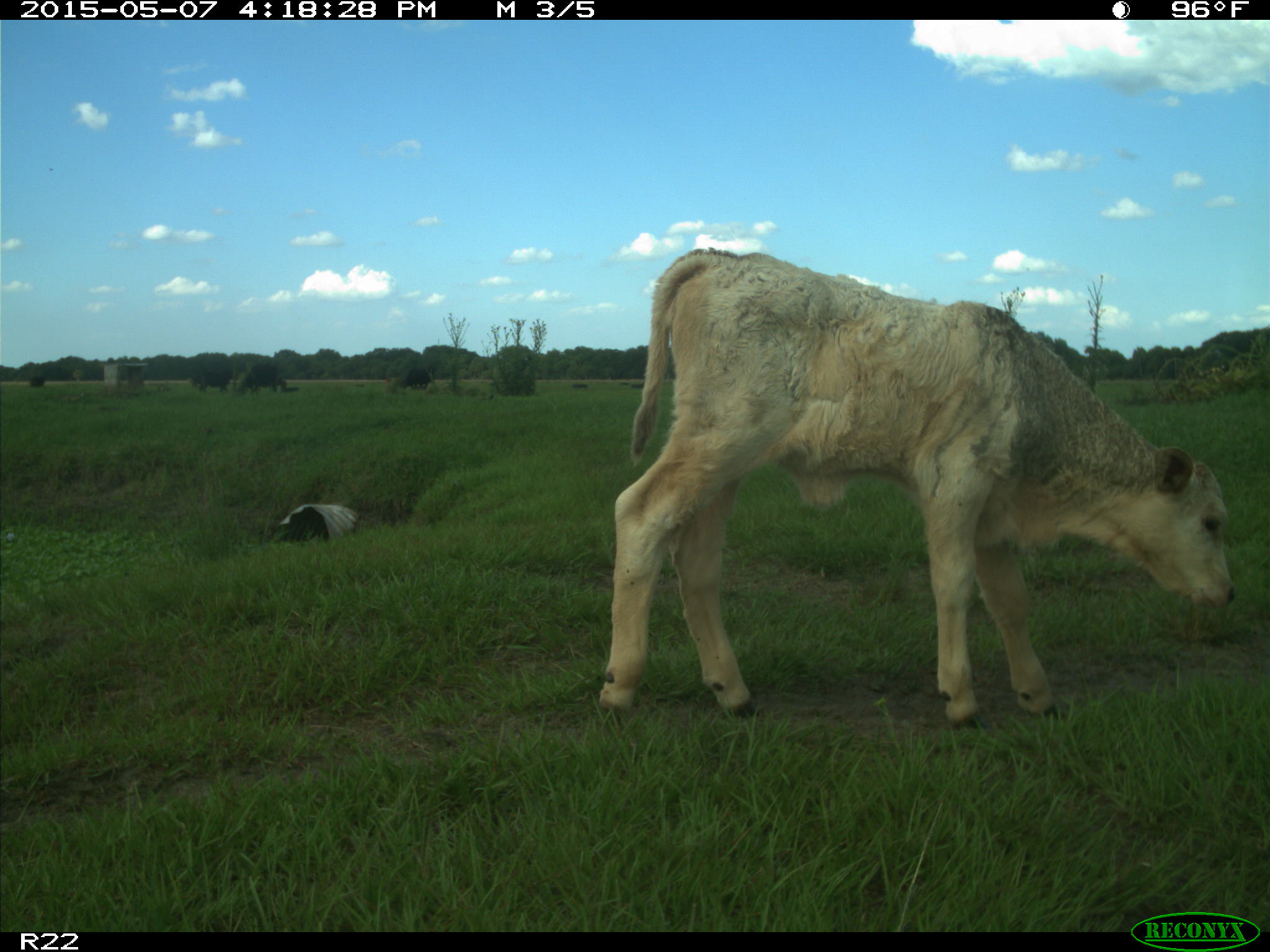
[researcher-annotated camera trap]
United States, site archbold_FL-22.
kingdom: Animalia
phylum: Chordata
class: Mammalia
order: Artiodactyla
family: Bovidae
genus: Bos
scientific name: Bos taurus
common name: domestic cow